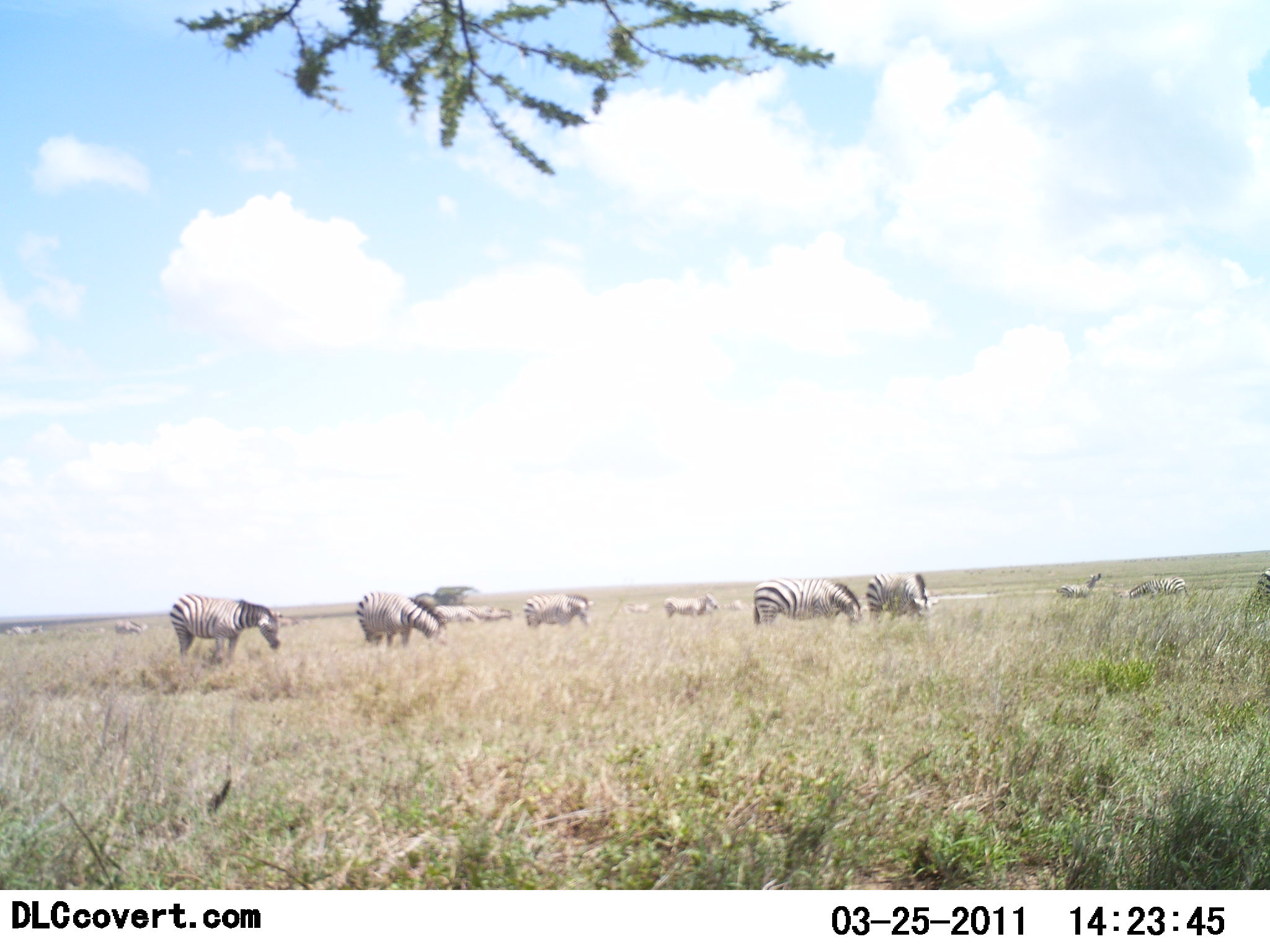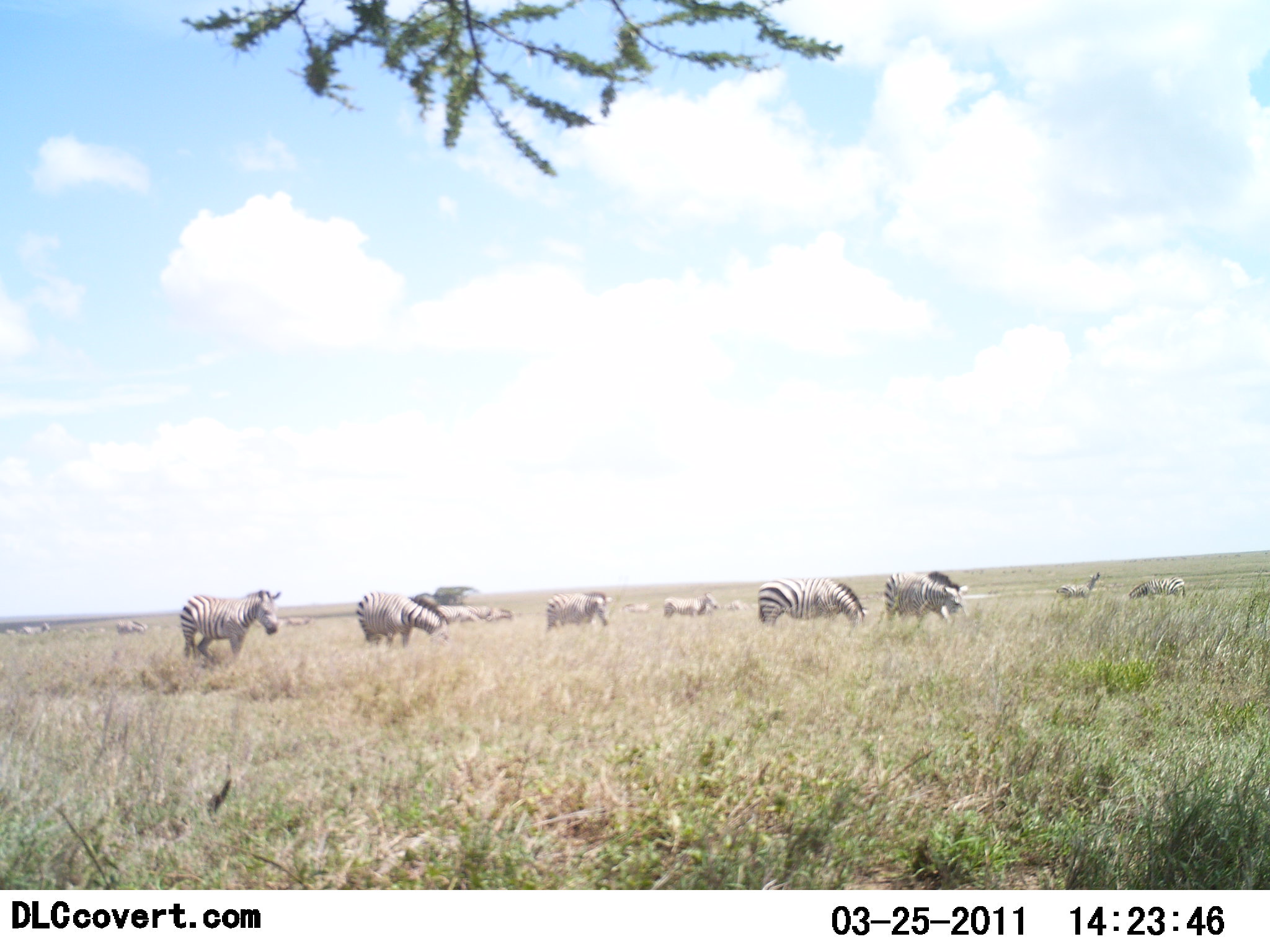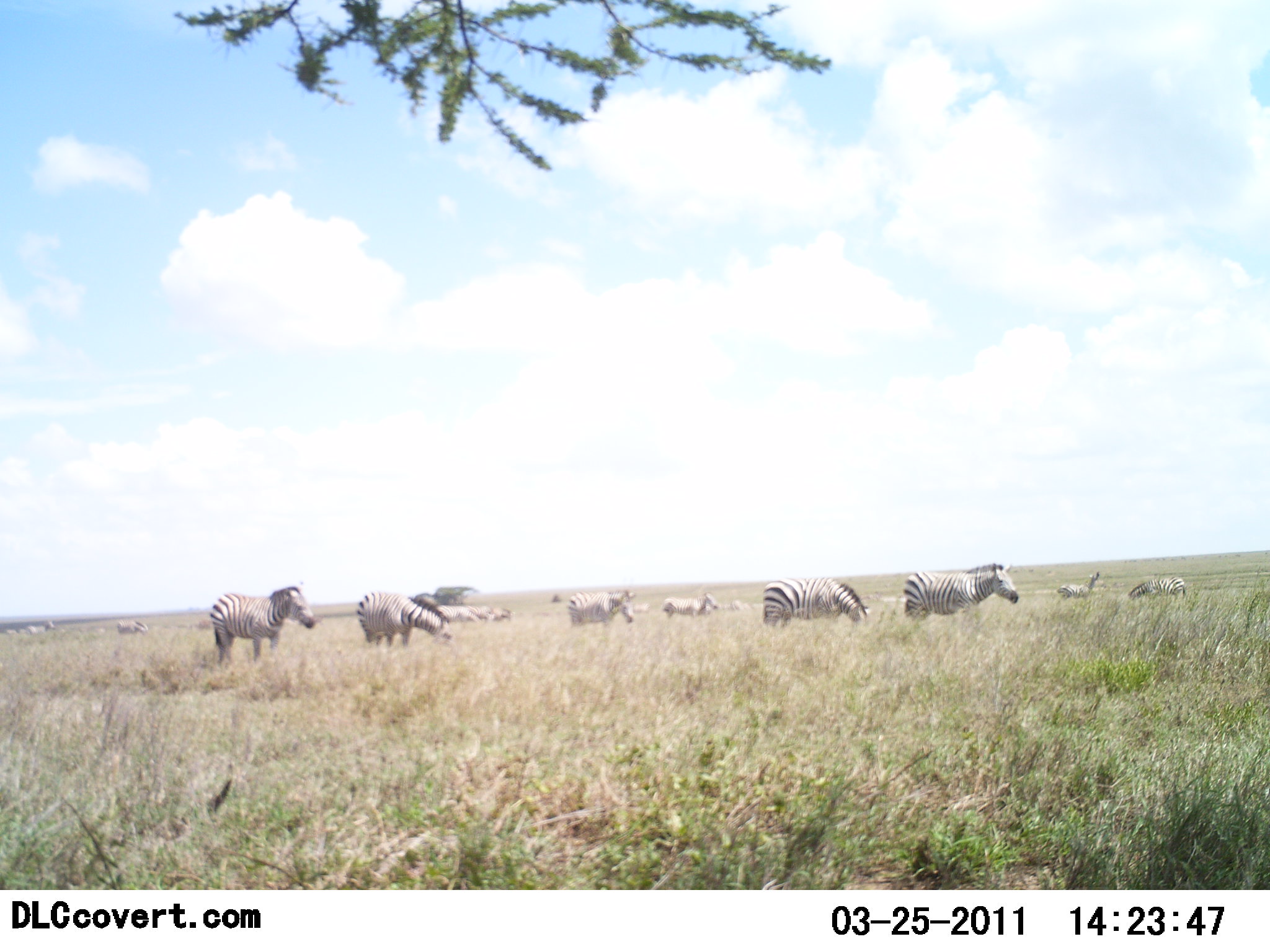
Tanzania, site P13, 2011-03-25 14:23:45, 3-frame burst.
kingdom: Animalia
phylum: Chordata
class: Mammalia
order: Perissodactyla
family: Equidae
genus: Equus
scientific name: Equus quagga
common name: plains zebra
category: zebra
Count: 10.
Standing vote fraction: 38%.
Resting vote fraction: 8%.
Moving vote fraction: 62%.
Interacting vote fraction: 0%.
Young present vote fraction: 0%.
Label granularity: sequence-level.